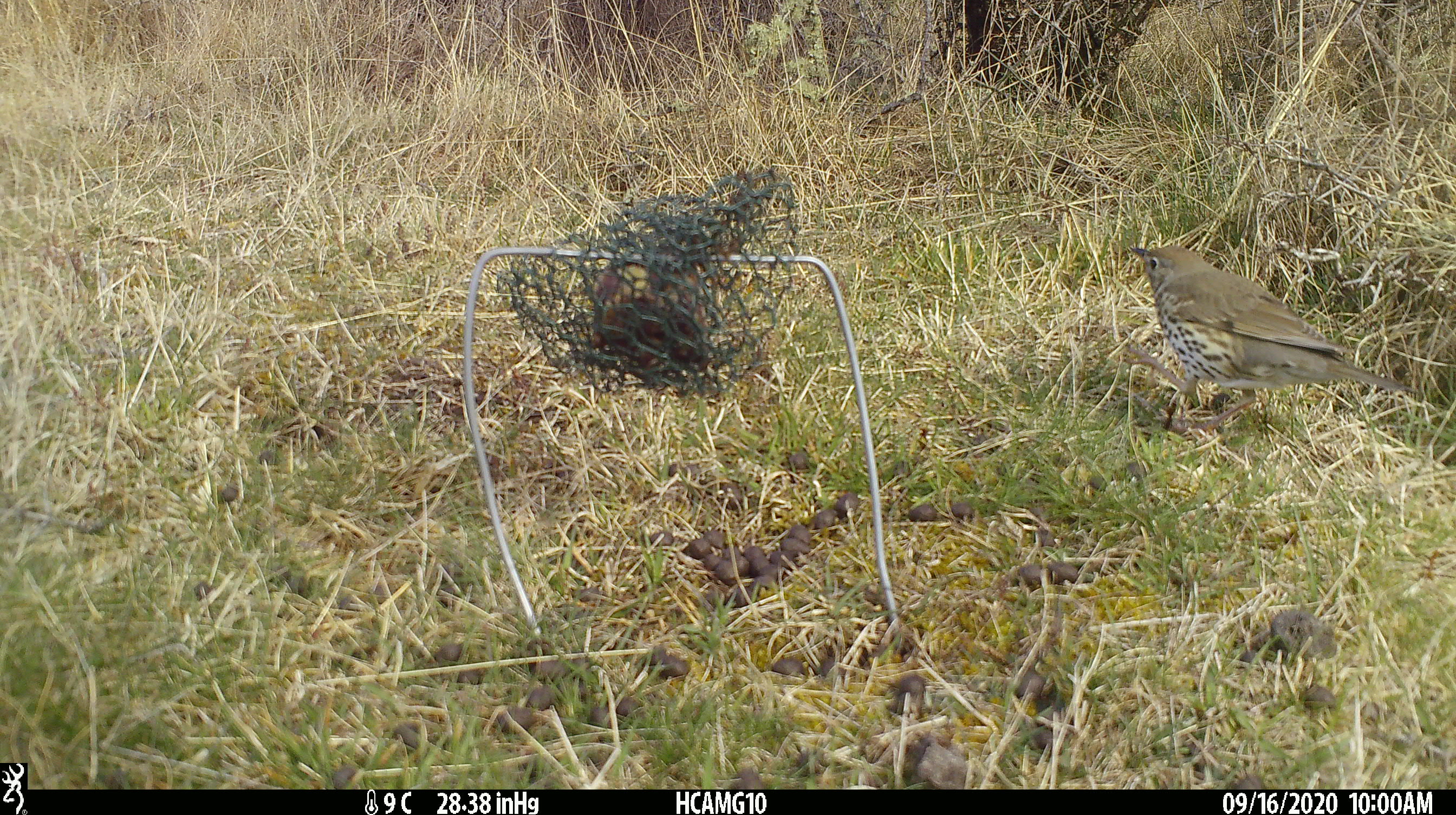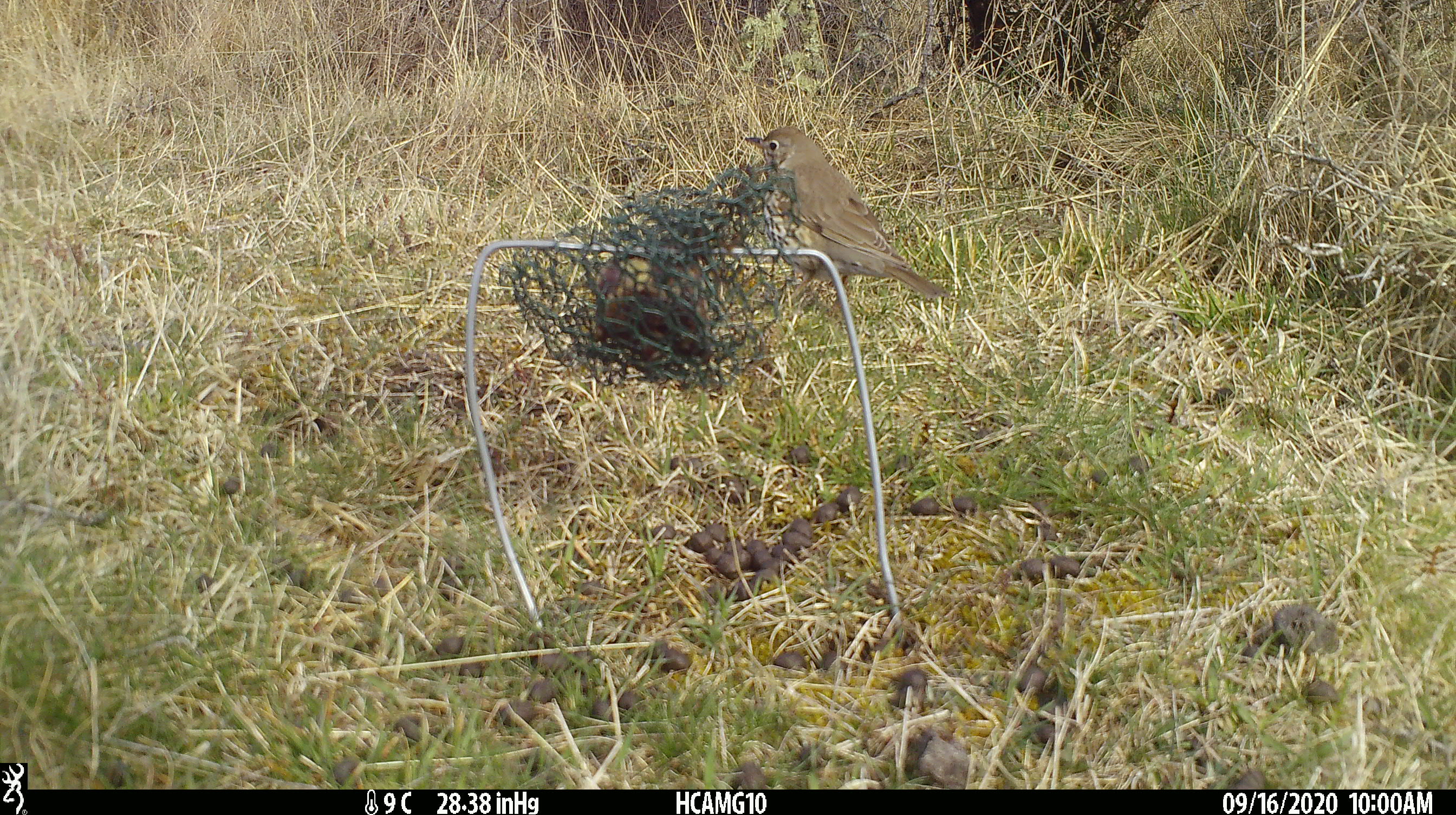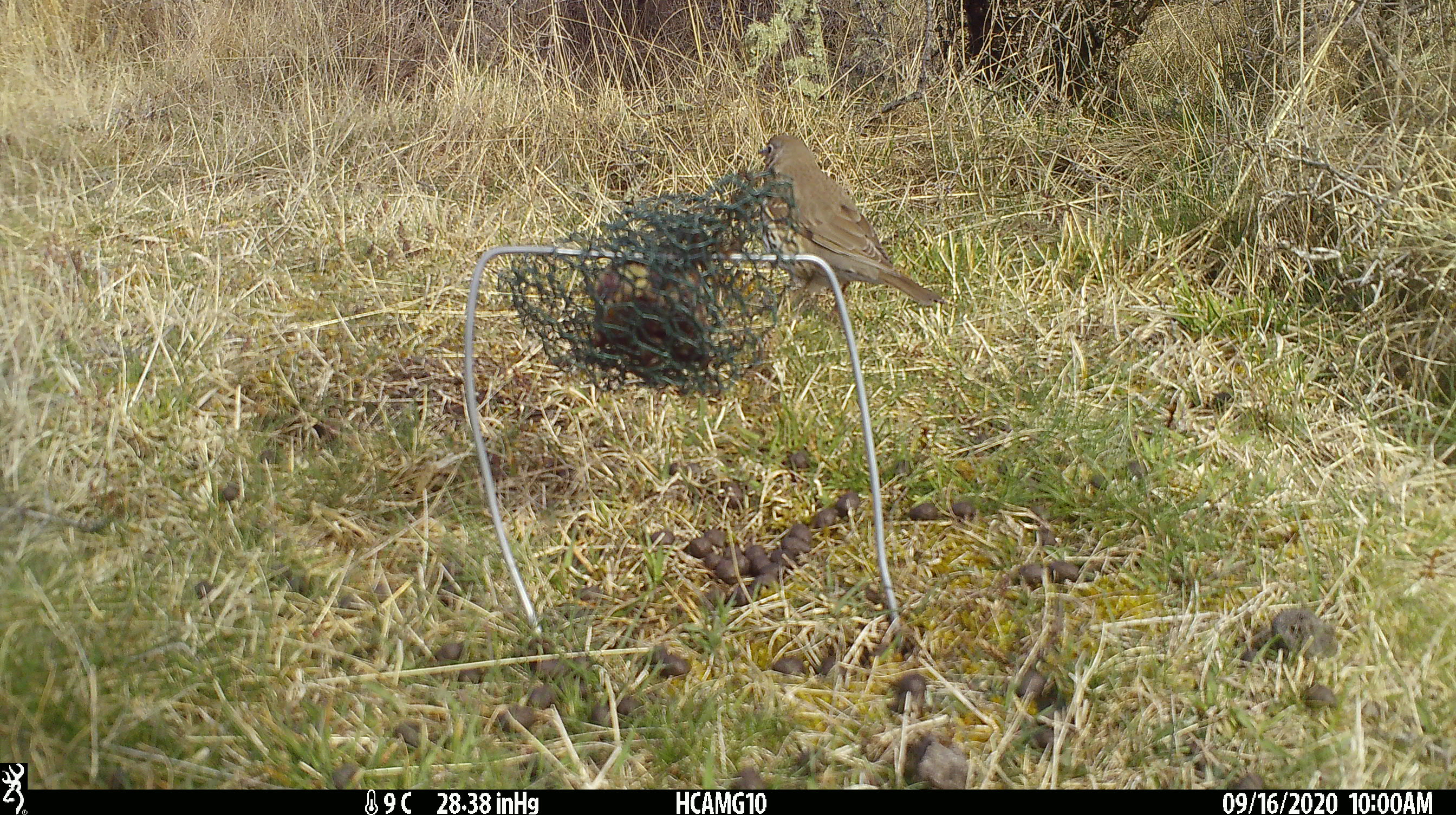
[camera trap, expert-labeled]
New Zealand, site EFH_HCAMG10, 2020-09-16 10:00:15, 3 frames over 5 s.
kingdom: Animalia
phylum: Chordata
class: Aves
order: Passeriformes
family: Turdidae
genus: Turdus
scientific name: Turdus philomelos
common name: song thrush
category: thrush